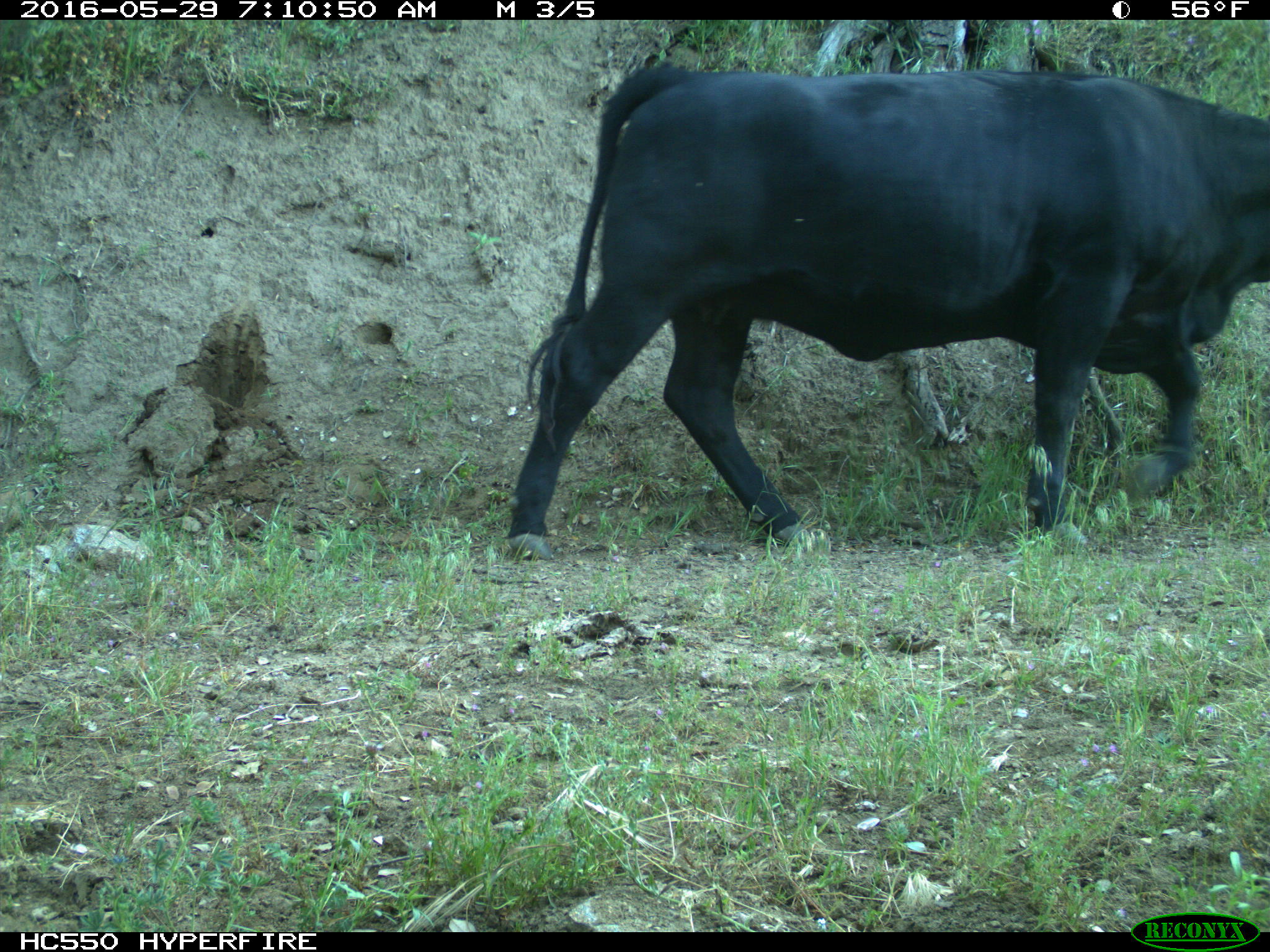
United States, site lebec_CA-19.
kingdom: Animalia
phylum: Chordata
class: Mammalia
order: Artiodactyla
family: Bovidae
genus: Bos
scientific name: Bos taurus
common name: domestic cow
Bos taurus (domestic cow).